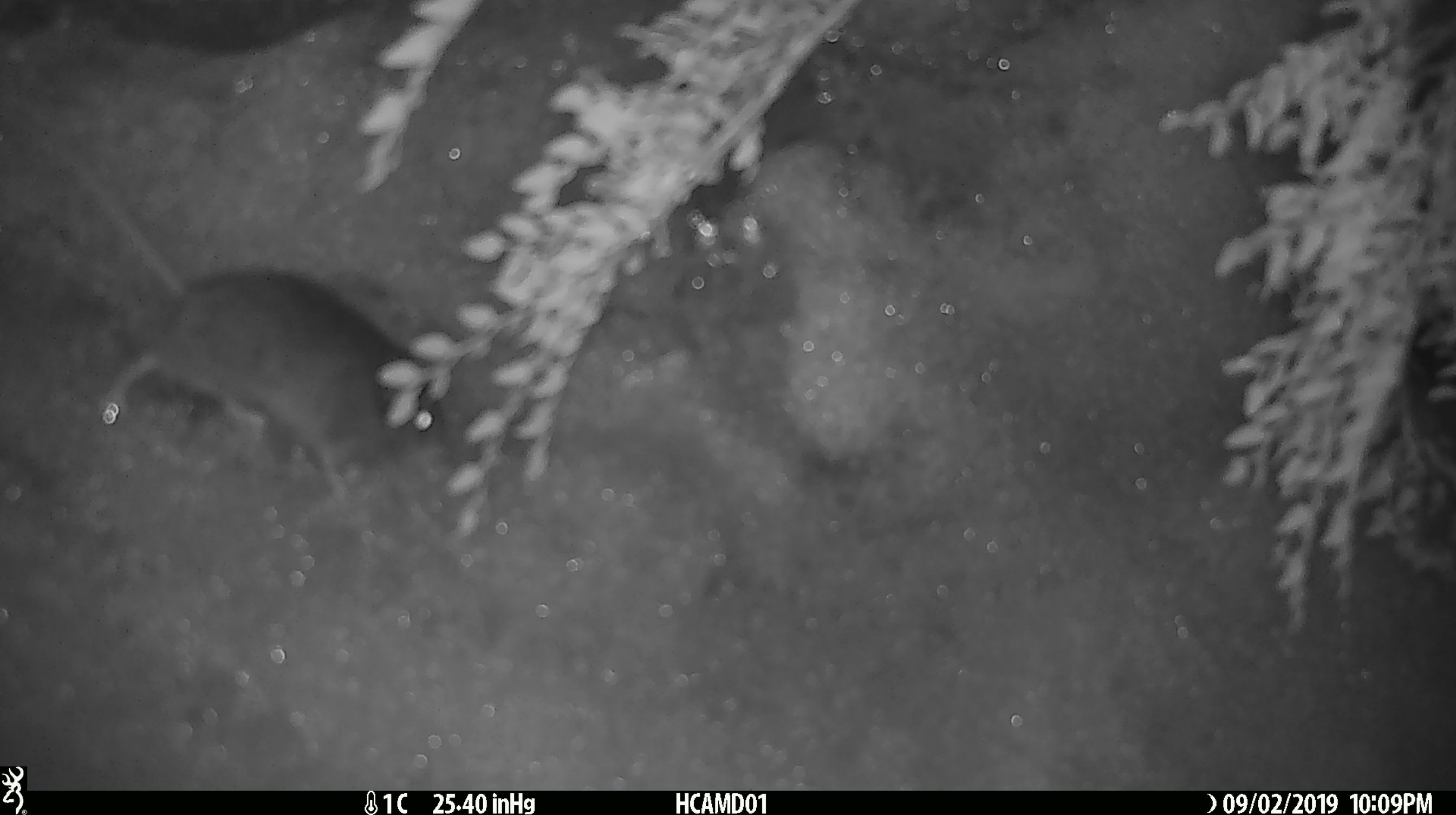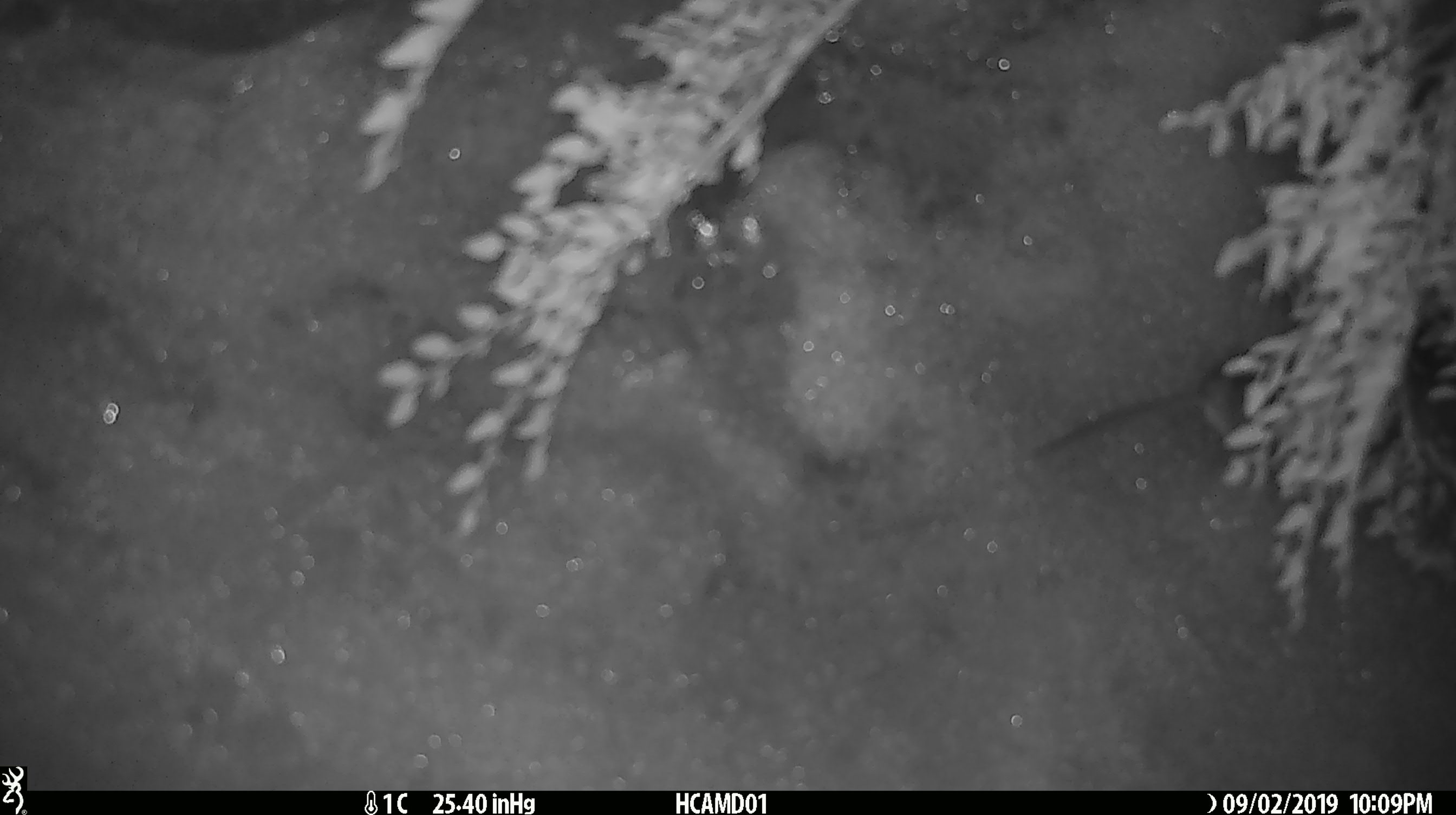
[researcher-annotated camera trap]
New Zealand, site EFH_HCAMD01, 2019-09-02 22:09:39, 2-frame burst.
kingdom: Animalia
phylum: Chordata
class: Mammalia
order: Rodentia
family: Muridae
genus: Mus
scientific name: Mus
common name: mouse